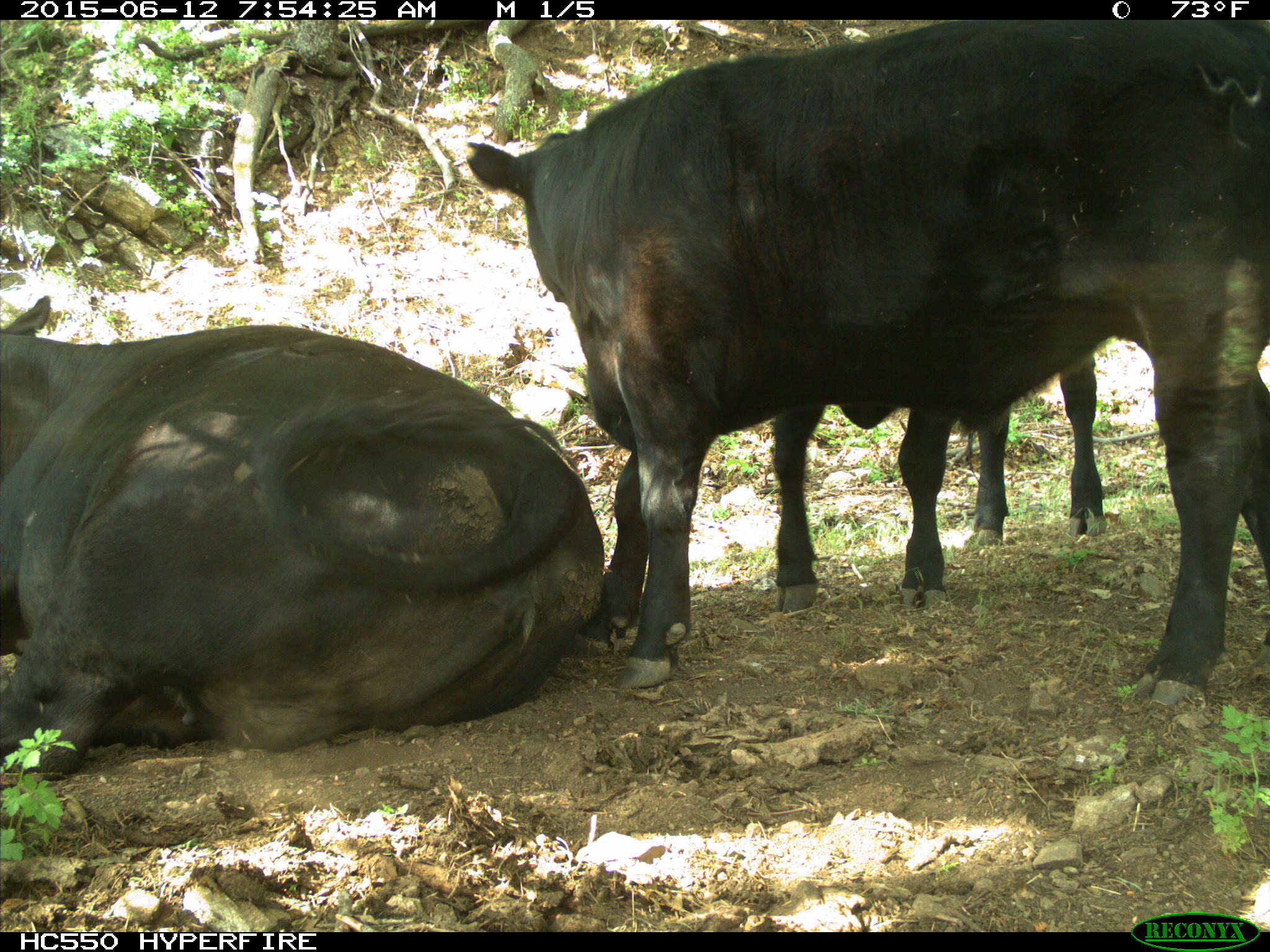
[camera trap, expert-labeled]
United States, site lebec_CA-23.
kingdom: Animalia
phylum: Chordata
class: Mammalia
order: Artiodactyla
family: Bovidae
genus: Bos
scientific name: Bos taurus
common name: domestic cow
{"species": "Bos taurus (domestic cow)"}